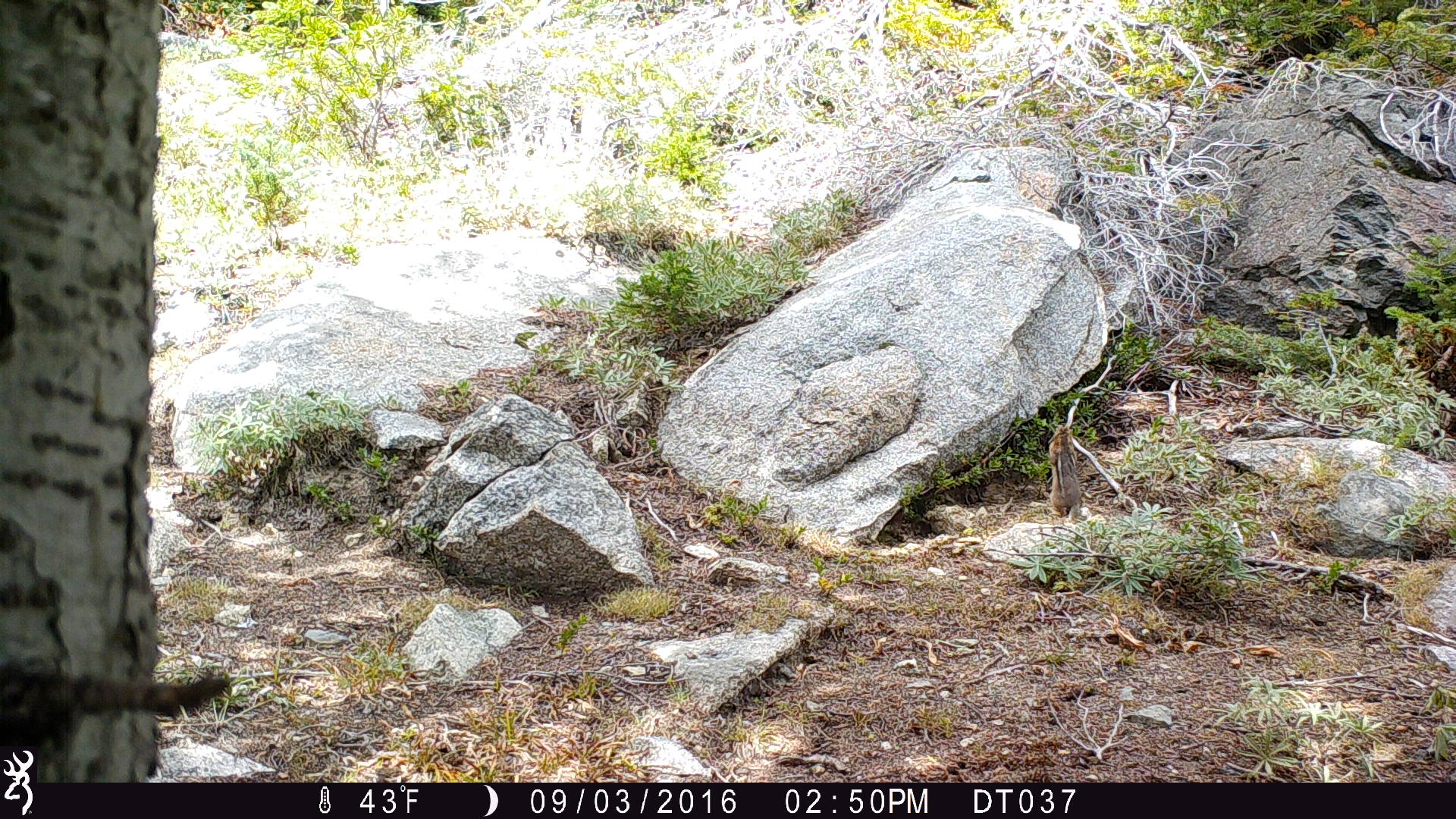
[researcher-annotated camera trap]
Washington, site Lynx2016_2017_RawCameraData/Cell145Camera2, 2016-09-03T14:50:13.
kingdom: Animalia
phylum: Chordata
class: Mammalia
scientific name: Mammalia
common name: small mammal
Small mammal (Mammalia). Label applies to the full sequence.